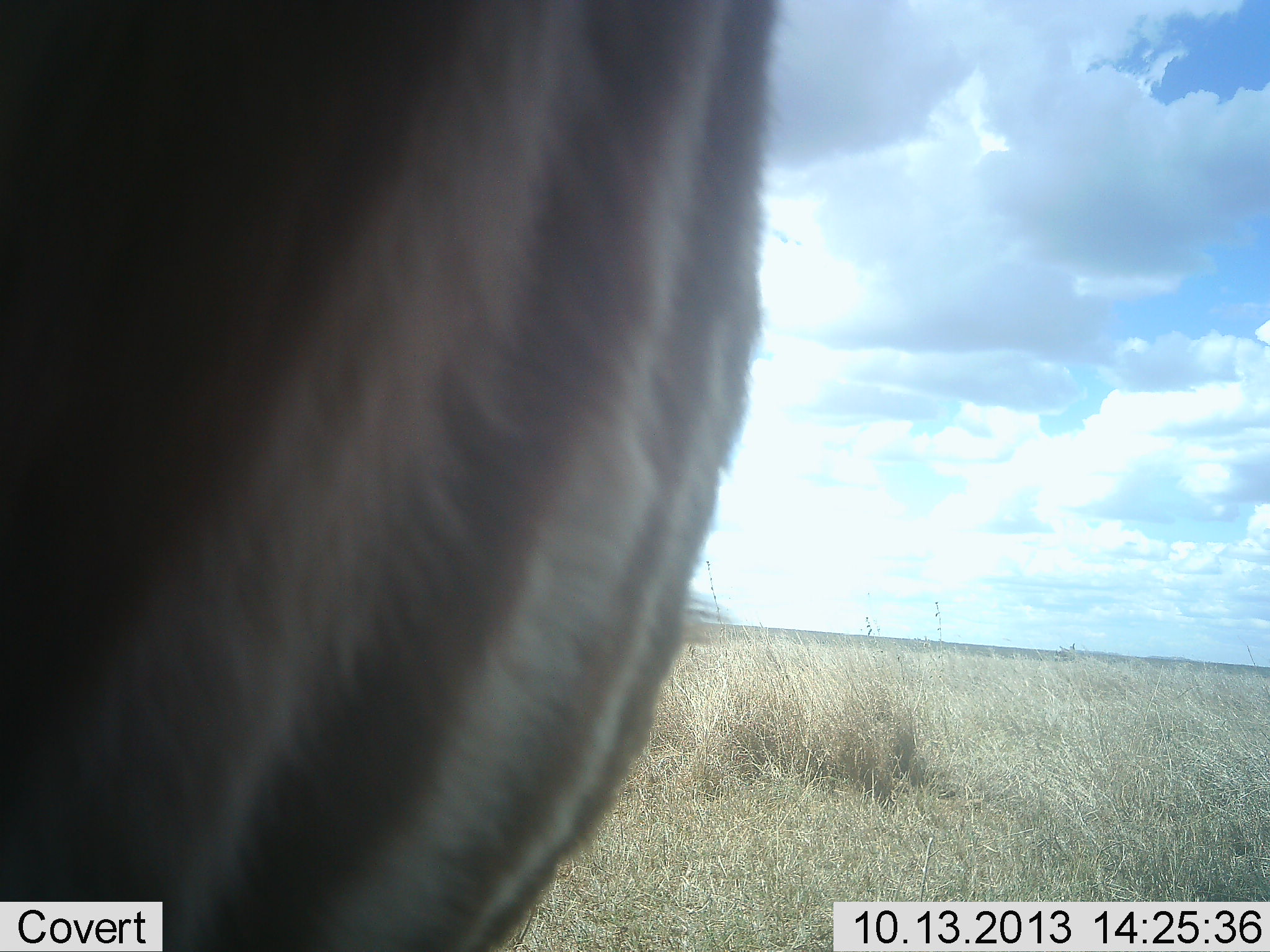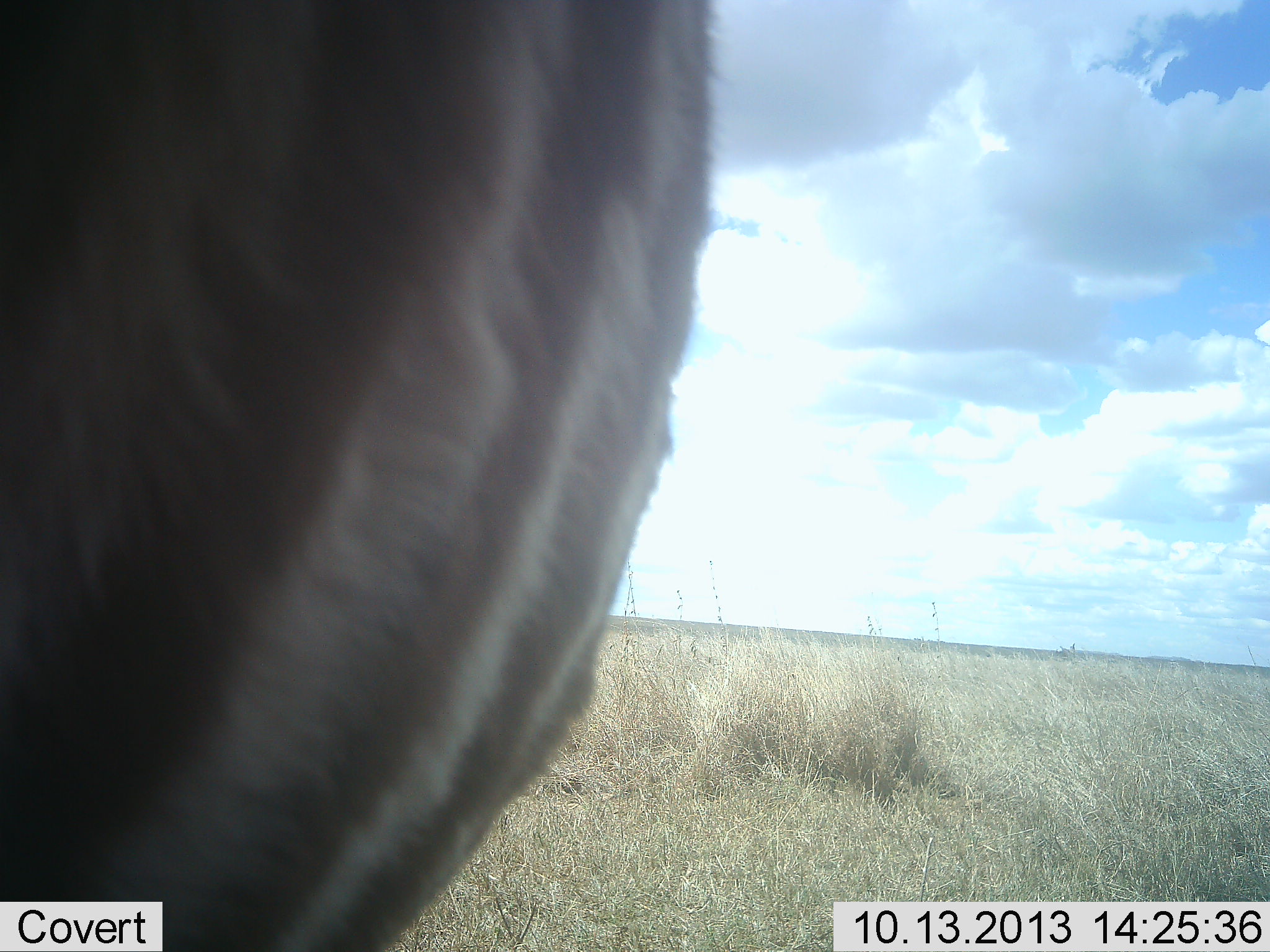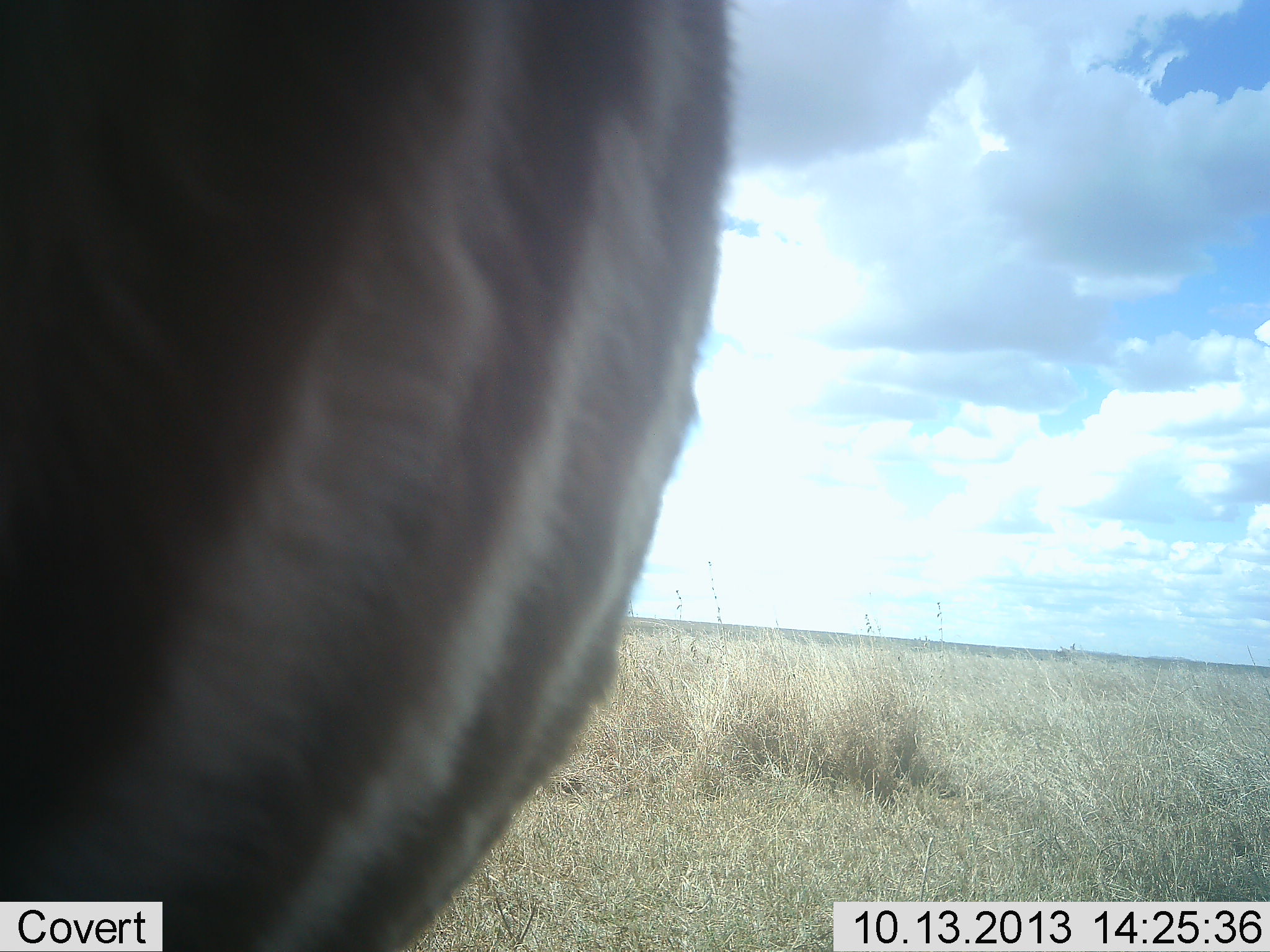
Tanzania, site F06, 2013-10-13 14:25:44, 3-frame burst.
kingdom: Animalia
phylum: Chordata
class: Mammalia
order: Perissodactyla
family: Equidae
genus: Equus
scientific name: Equus quagga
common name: plains zebra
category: zebra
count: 1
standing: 90%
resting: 0%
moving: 0%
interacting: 0%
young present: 0%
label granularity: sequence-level